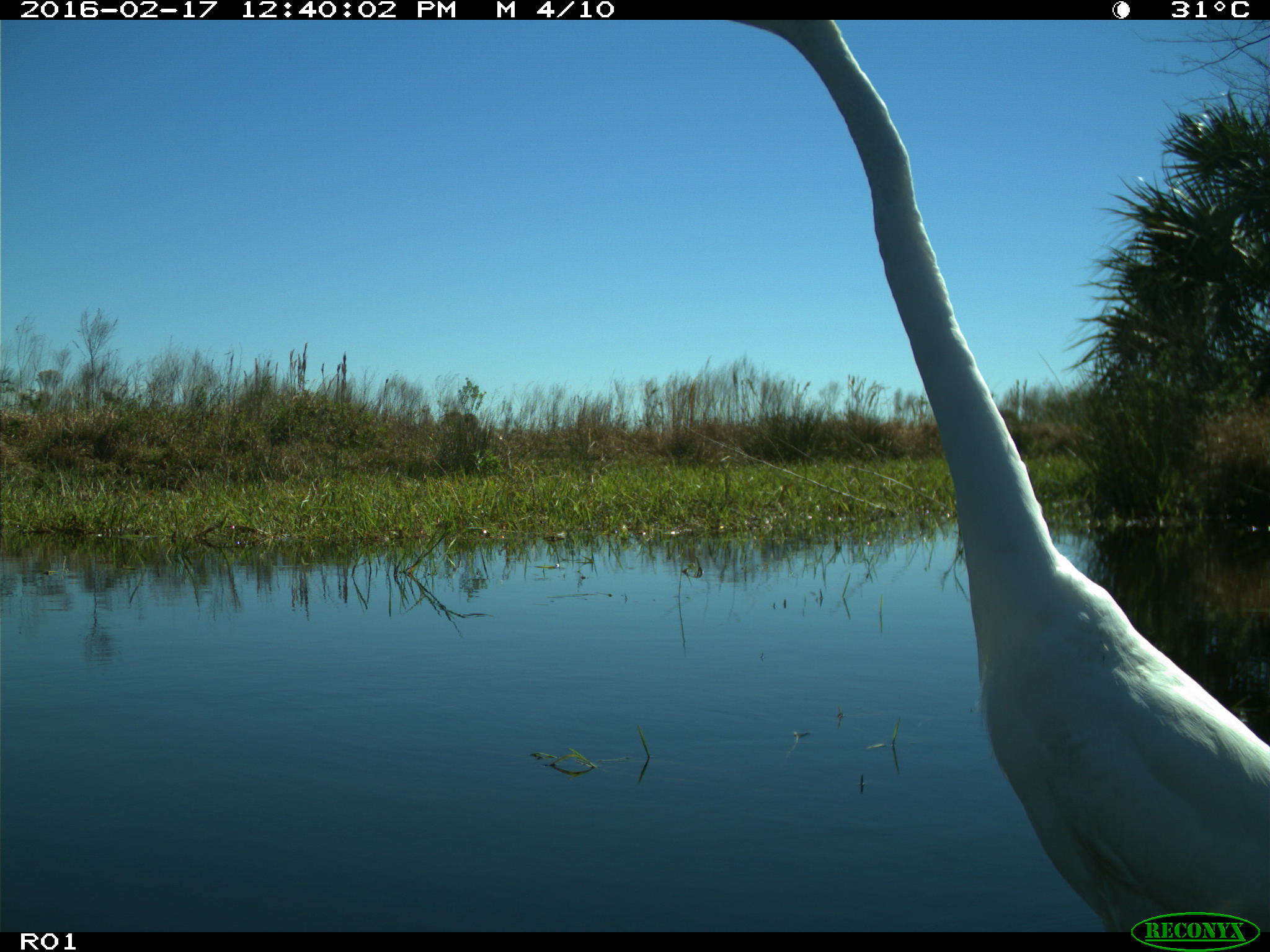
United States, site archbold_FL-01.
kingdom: Animalia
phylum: Chordata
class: Aves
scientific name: Aves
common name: birds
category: unidentified bird